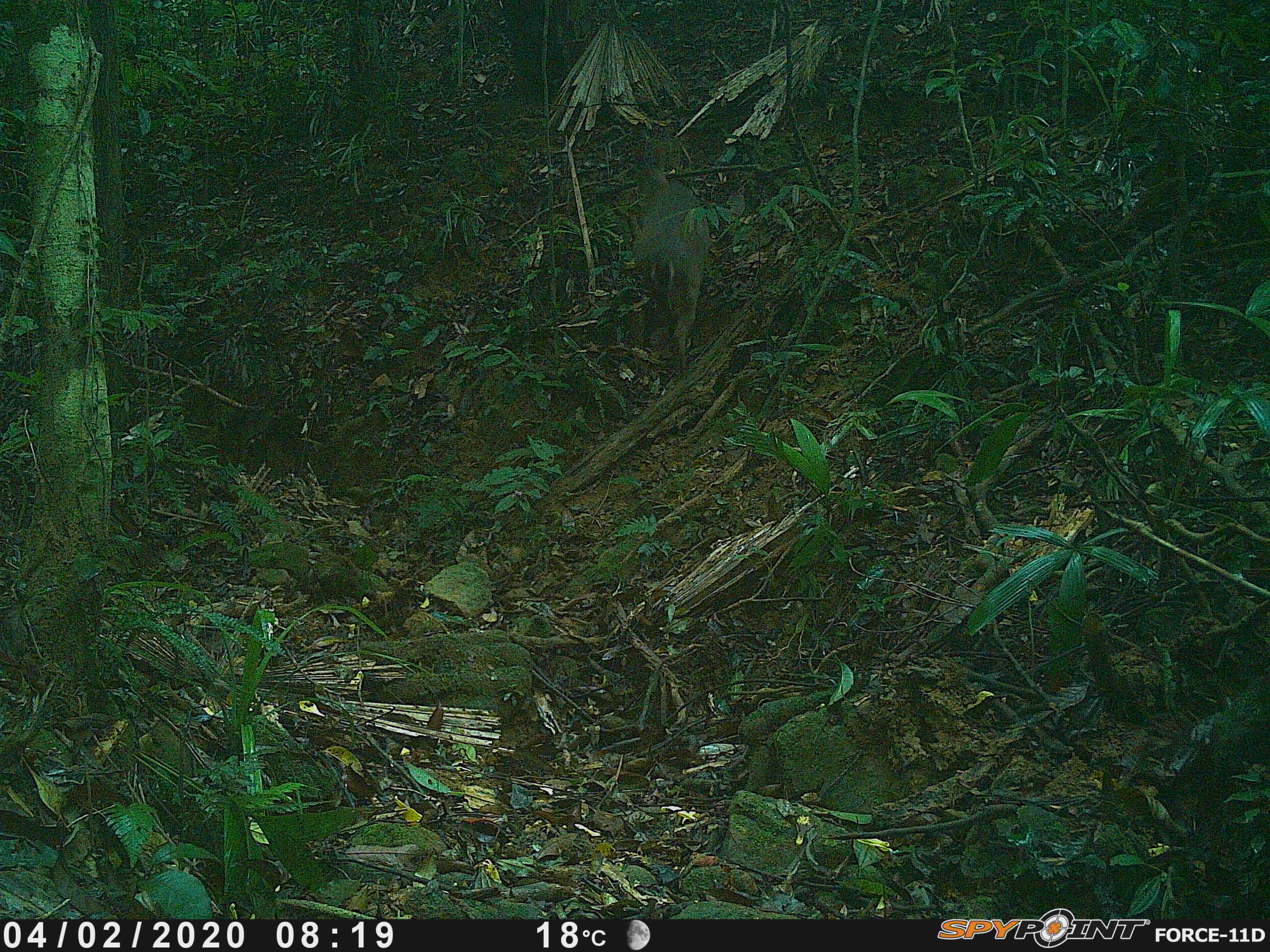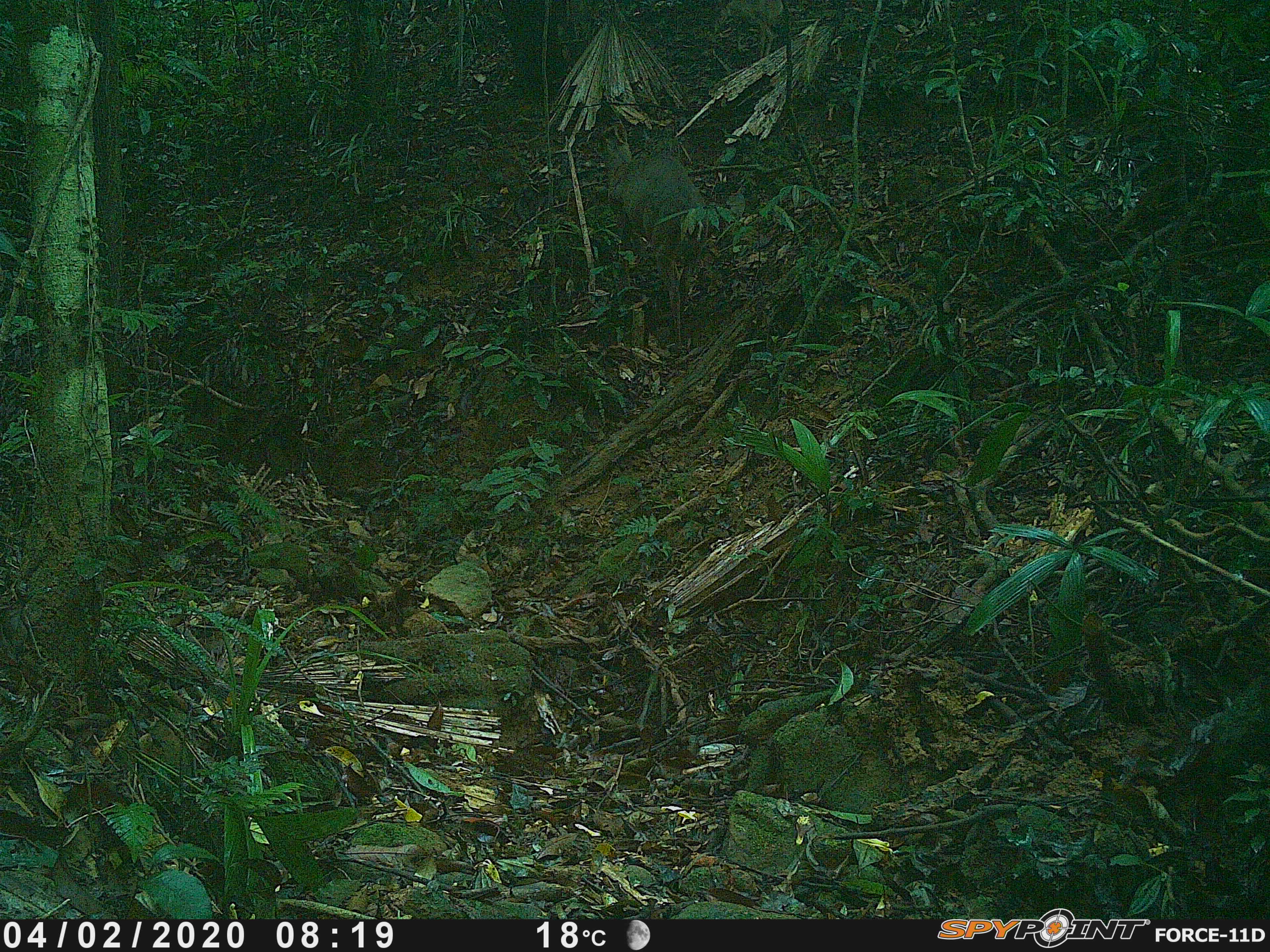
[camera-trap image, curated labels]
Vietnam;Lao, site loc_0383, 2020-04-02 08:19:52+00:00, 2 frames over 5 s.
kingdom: Animalia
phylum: Chordata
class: Mammalia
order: Artiodactyla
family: Cervidae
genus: Muntiacus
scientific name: Muntiacus vuquangensis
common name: large-antlered muntjac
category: large antlered muntjac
Large antlered muntjac (large-antlered muntjac) (Muntiacus vuquangensis). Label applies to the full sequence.